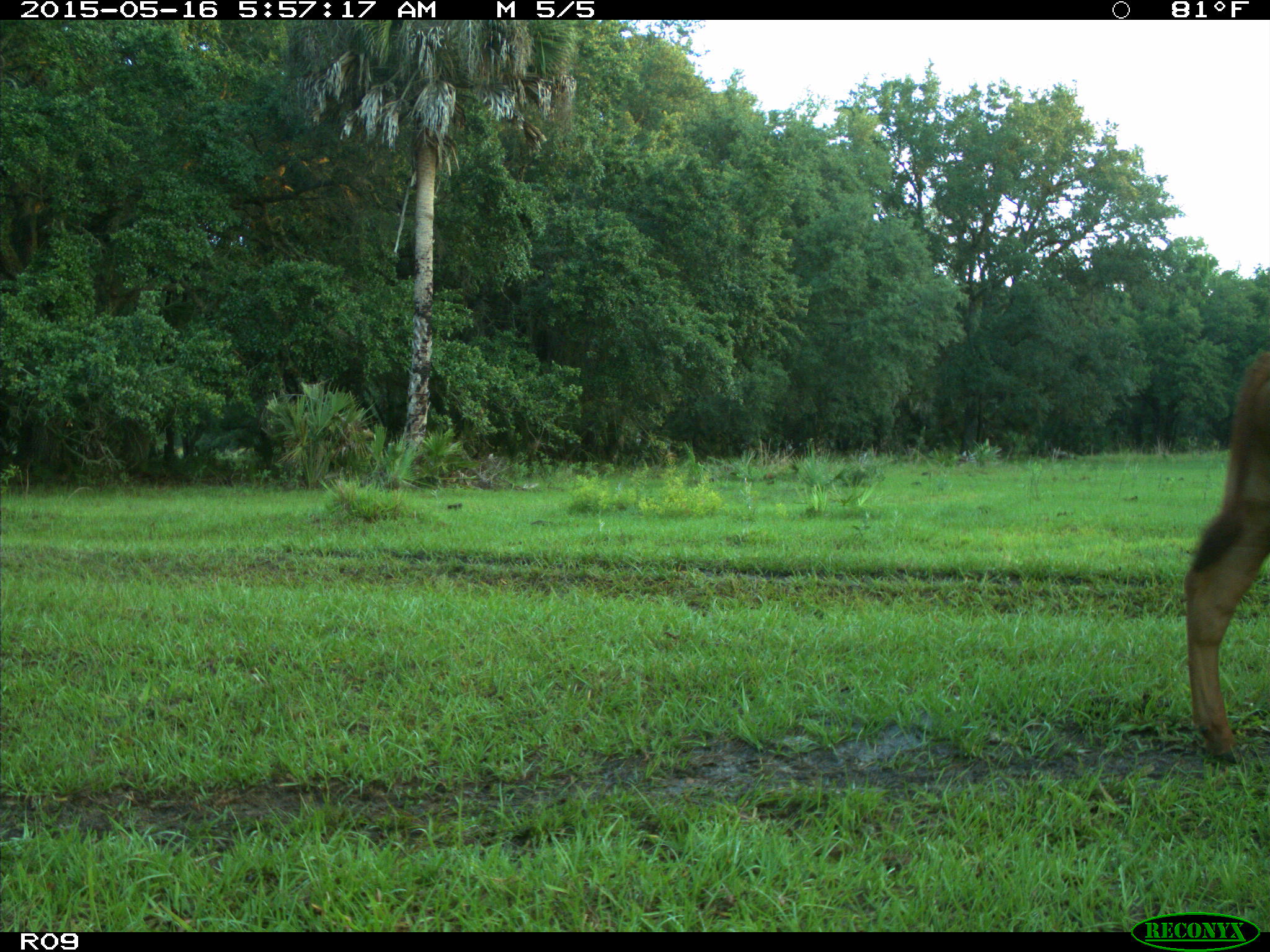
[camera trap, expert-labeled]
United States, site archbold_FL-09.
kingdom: Animalia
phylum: Chordata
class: Mammalia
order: Artiodactyla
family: Bovidae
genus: Bos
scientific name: Bos taurus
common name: domestic cow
Bos taurus (domestic cow).